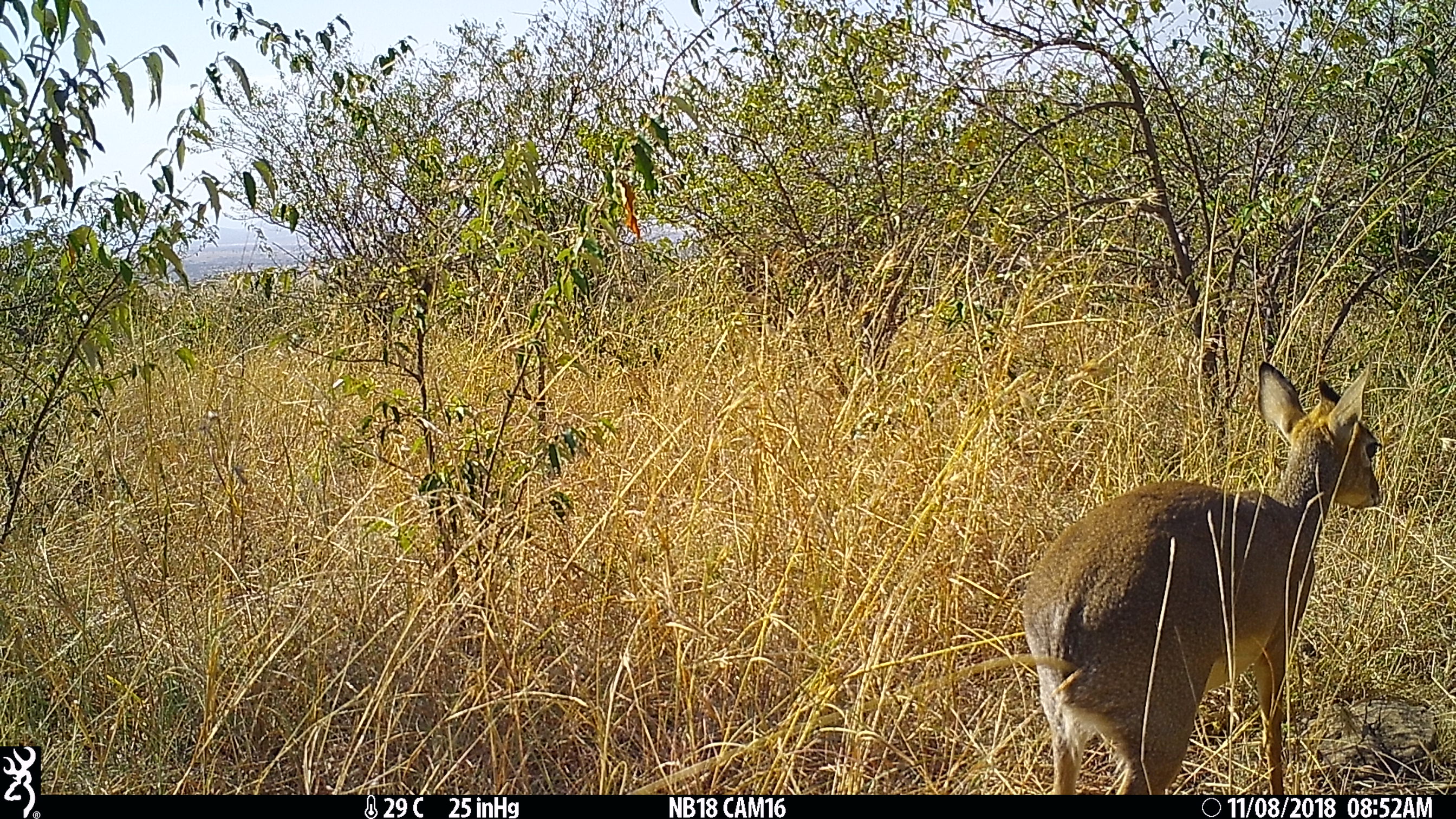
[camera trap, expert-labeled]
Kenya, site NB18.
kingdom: Animalia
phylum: Chordata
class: Mammalia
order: Artiodactyla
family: Bovidae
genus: Madoqua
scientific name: Madoqua kirkii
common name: kirk's dik-dik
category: dikdik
Dikdik (kirk's dik-dik) (Madoqua kirkii).